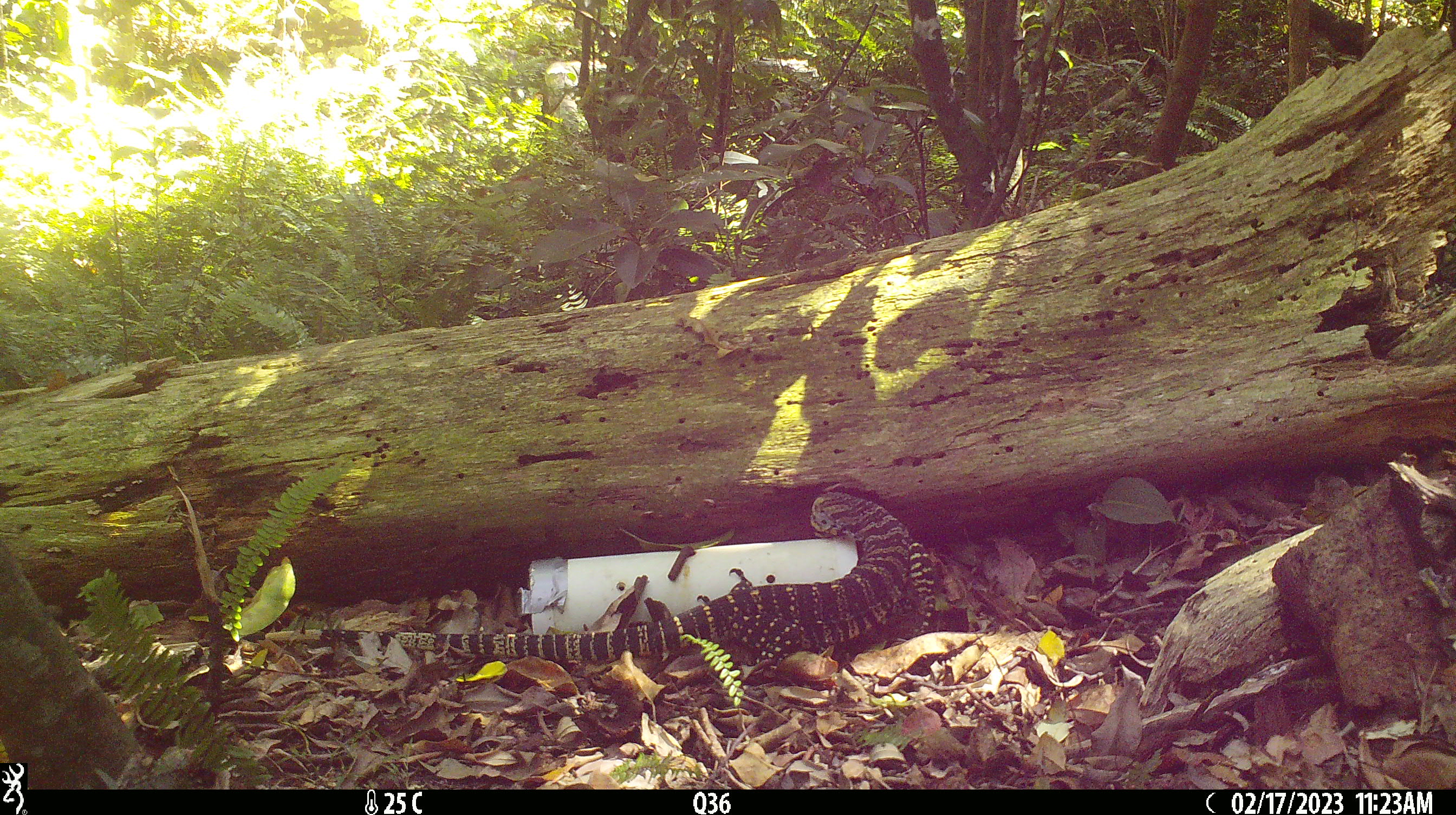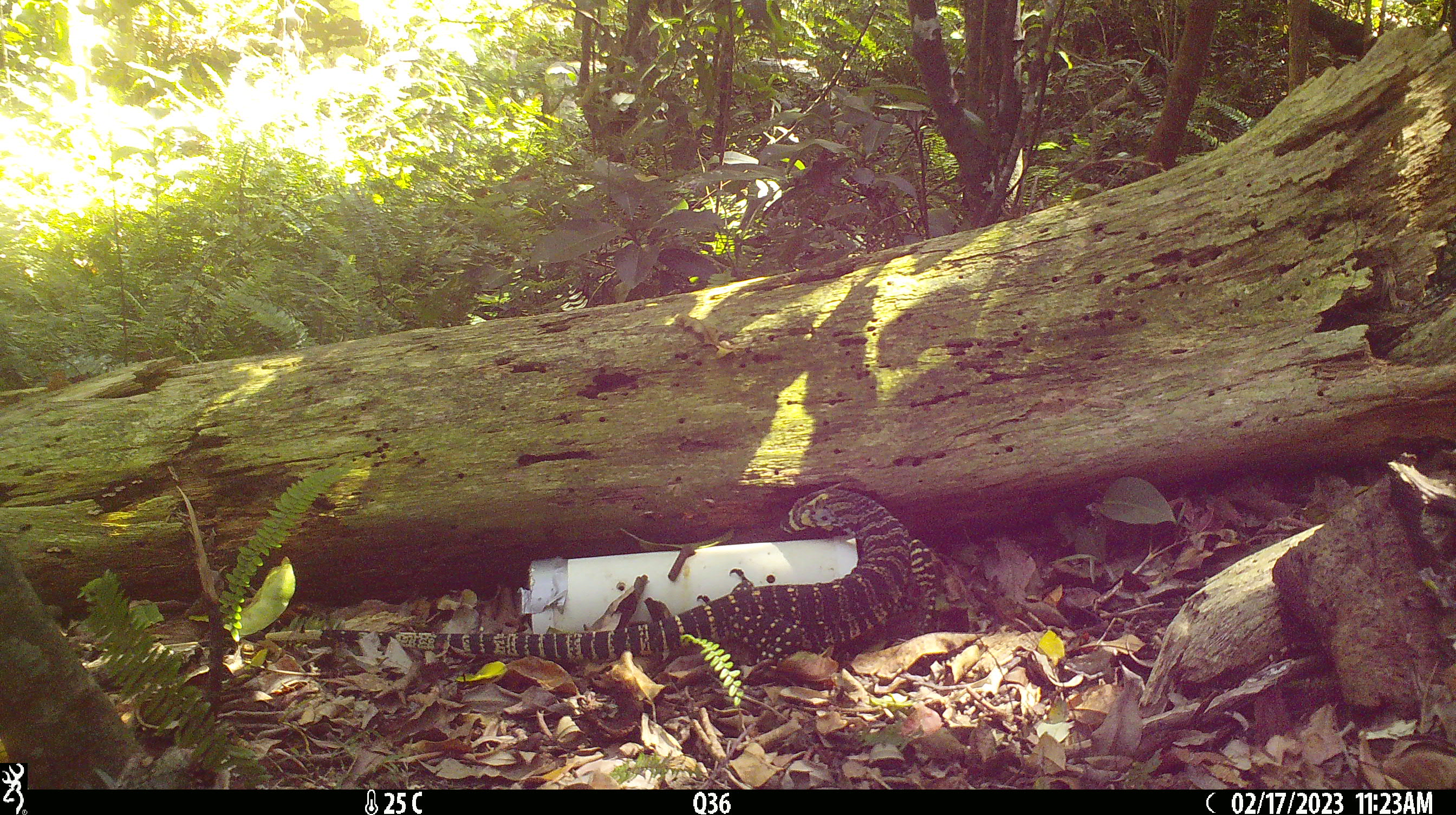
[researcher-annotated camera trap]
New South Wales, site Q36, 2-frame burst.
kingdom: Animalia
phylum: Chordata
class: Reptilia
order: Squamata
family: Varanidae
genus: Varanus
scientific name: Varanus varius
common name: lace monitor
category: goanna